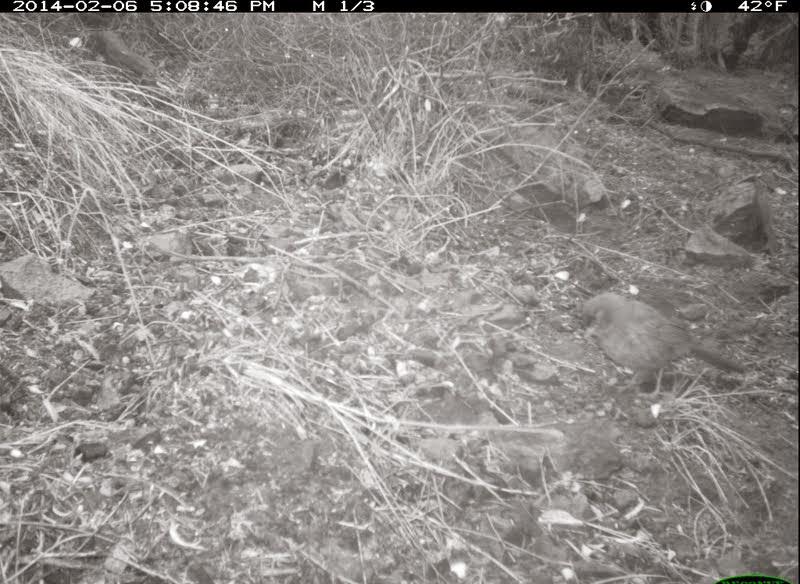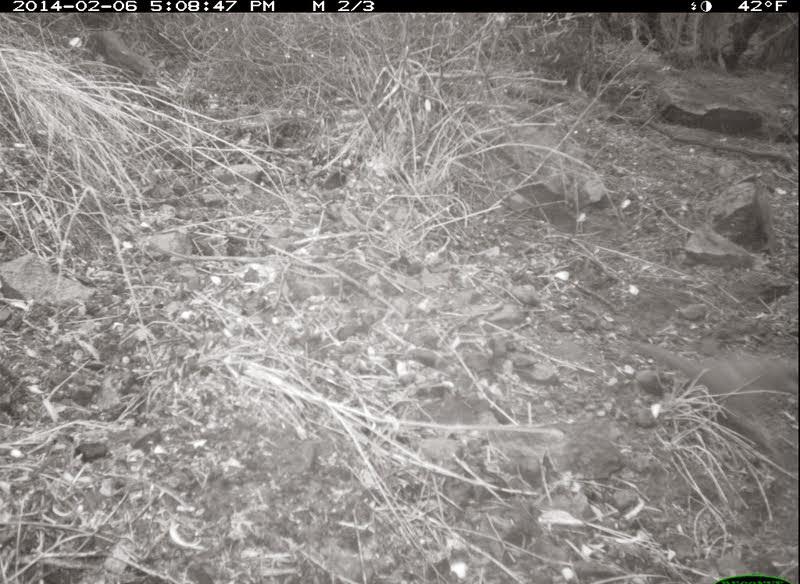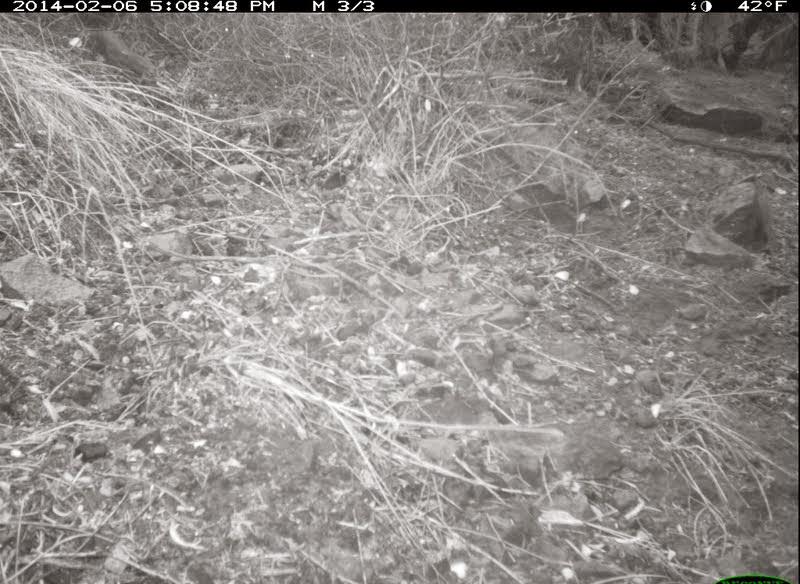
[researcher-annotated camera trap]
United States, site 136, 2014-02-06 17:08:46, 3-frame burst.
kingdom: Animalia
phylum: Chordata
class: Aves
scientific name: Aves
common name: bird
Bird (Aves).